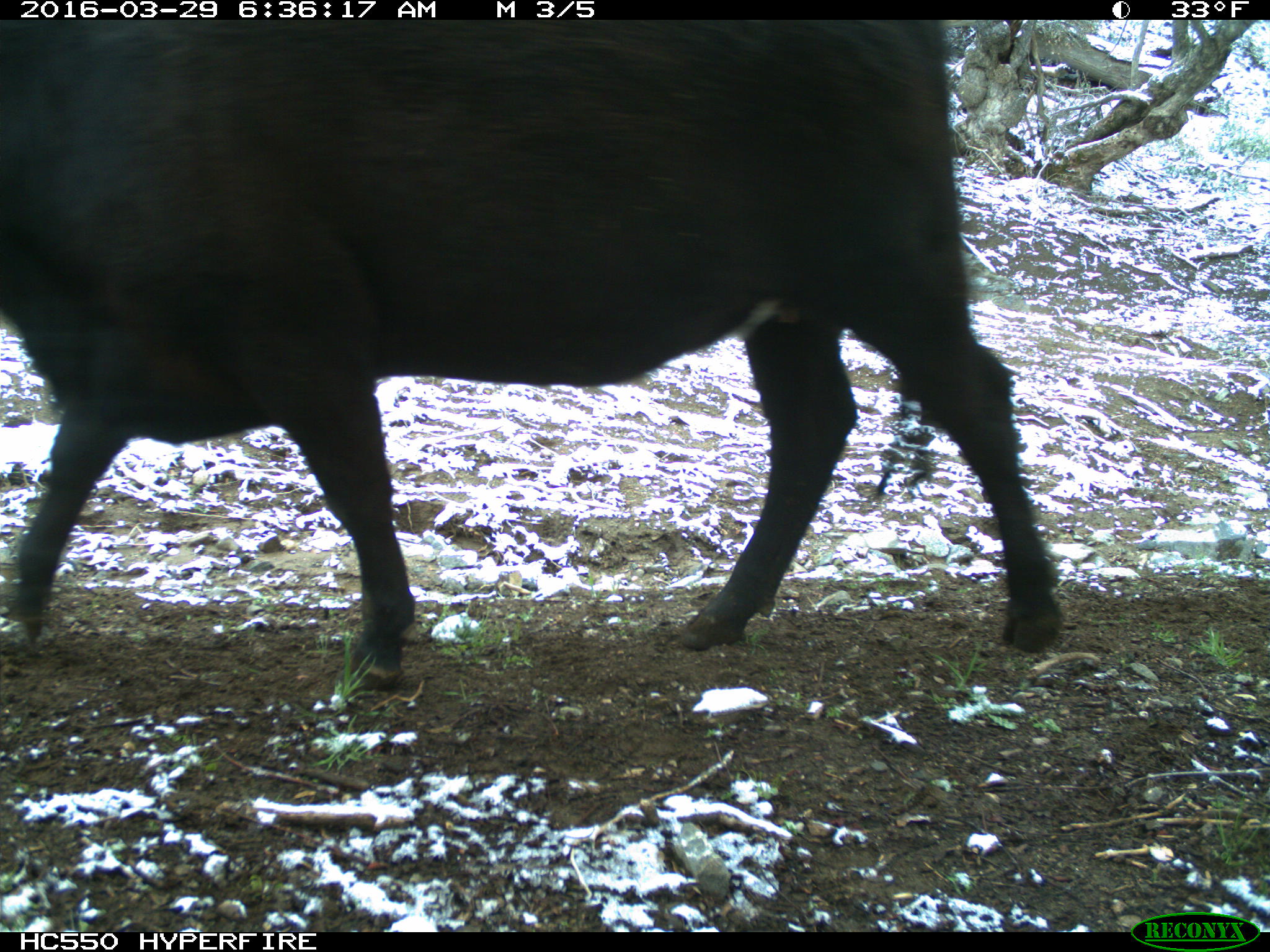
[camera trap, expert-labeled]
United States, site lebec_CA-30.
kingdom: Animalia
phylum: Chordata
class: Mammalia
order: Artiodactyla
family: Bovidae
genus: Bos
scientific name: Bos taurus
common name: domestic cow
Bos taurus (domestic cow).